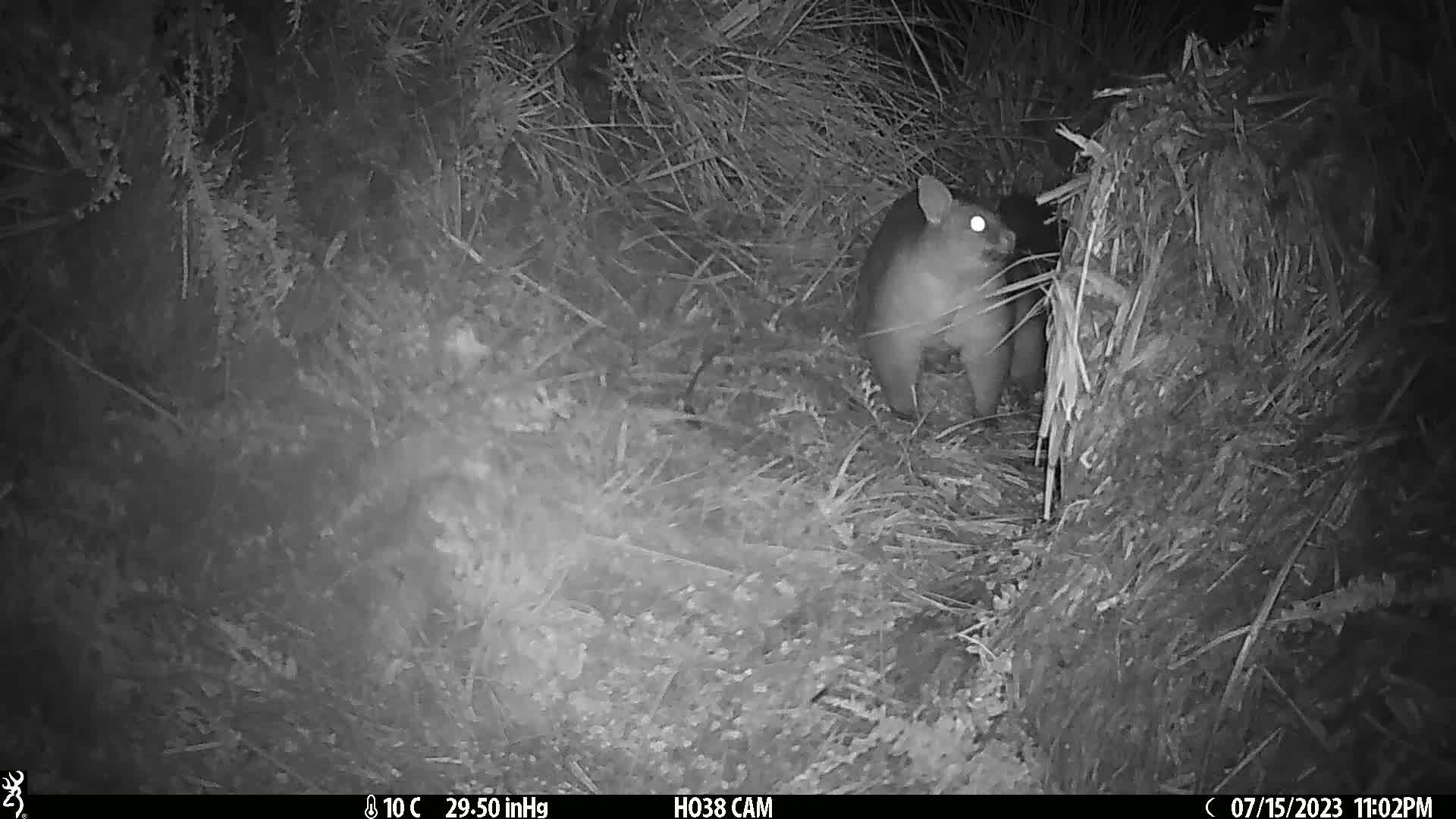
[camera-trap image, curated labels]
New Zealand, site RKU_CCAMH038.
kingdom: Animalia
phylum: Chordata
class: Mammalia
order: Diprotodontia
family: Phalangeridae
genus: Trichosurus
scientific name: Trichosurus vulpecula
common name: common brushtail possum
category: possum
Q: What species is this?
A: Possum (common brushtail possum) (Trichosurus vulpecula).